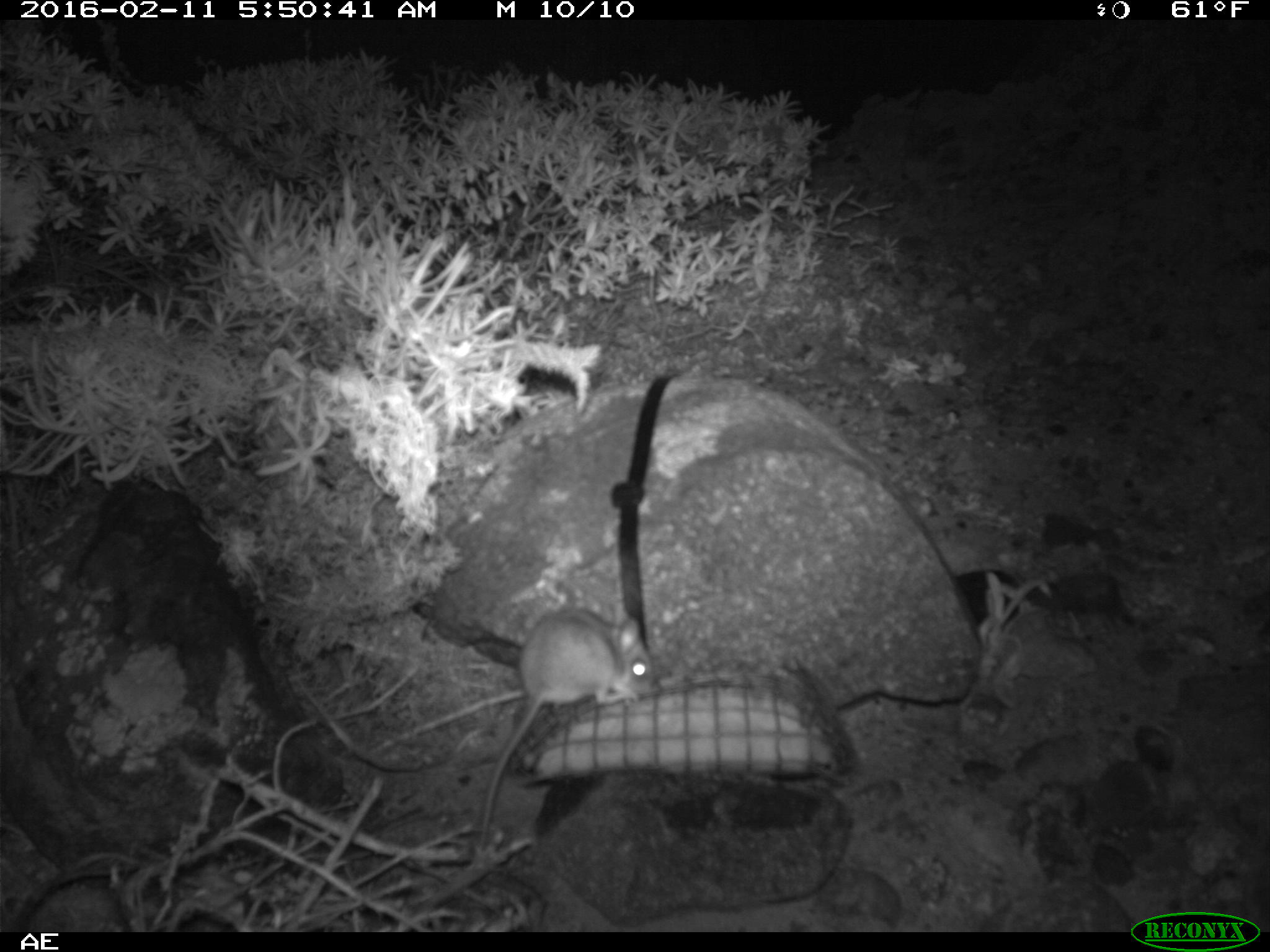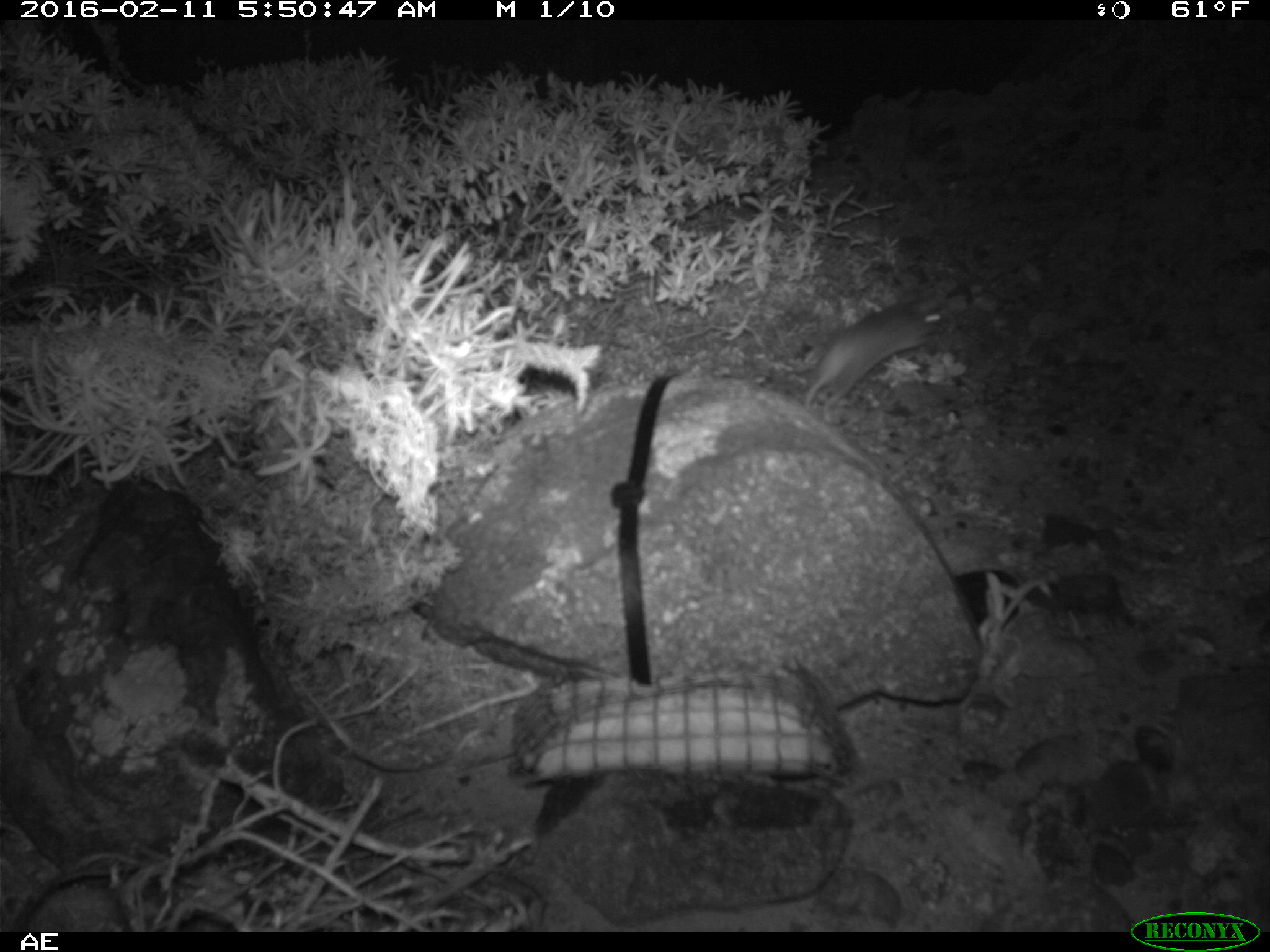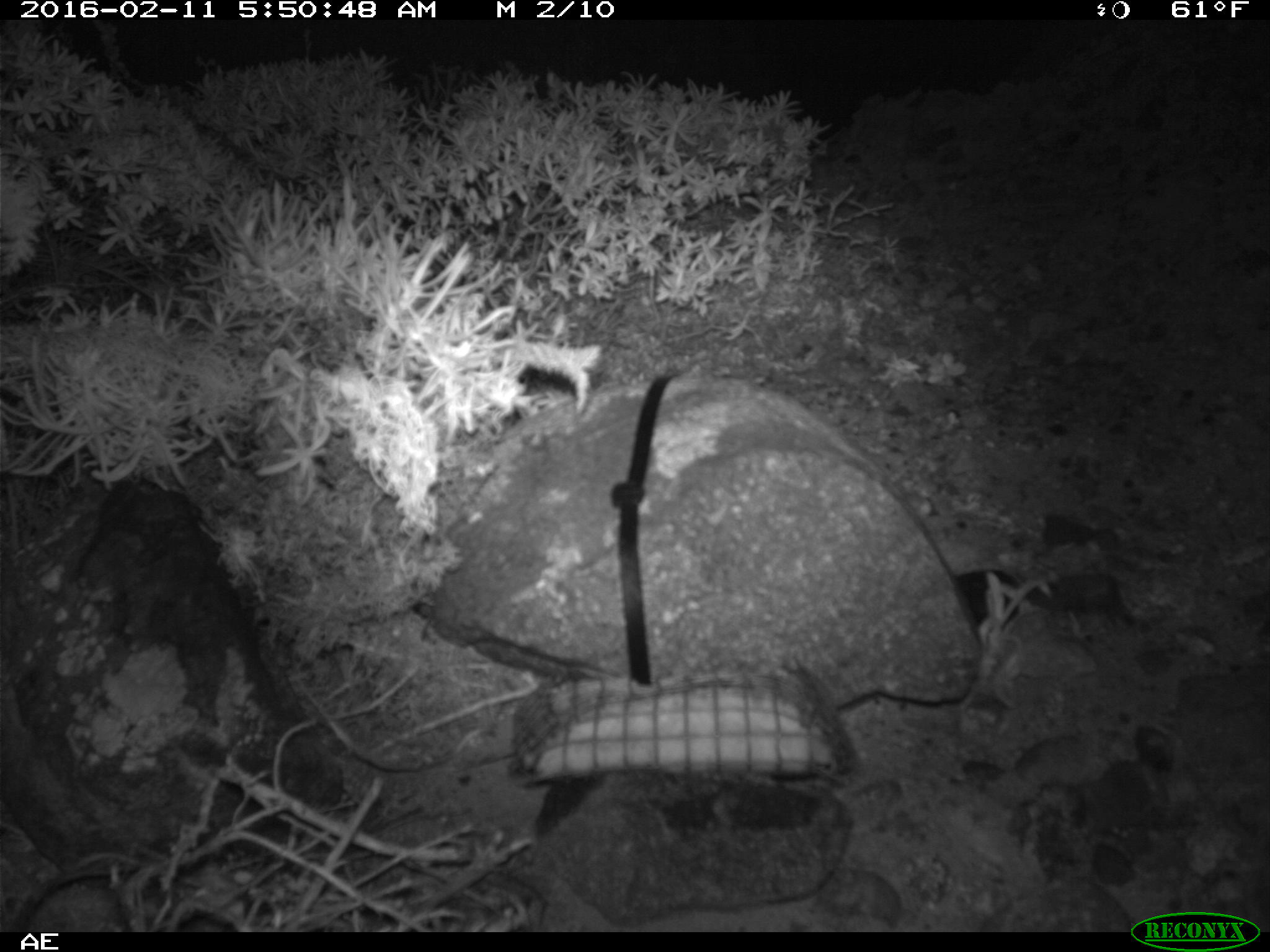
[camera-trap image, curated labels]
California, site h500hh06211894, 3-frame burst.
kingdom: Animalia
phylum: Chordata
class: Mammalia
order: Rodentia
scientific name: Rodentia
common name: rodent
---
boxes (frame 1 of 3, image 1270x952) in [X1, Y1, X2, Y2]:
rodent: [481, 608, 651, 847]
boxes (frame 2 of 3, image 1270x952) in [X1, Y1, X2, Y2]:
rodent: [804, 286, 947, 423]